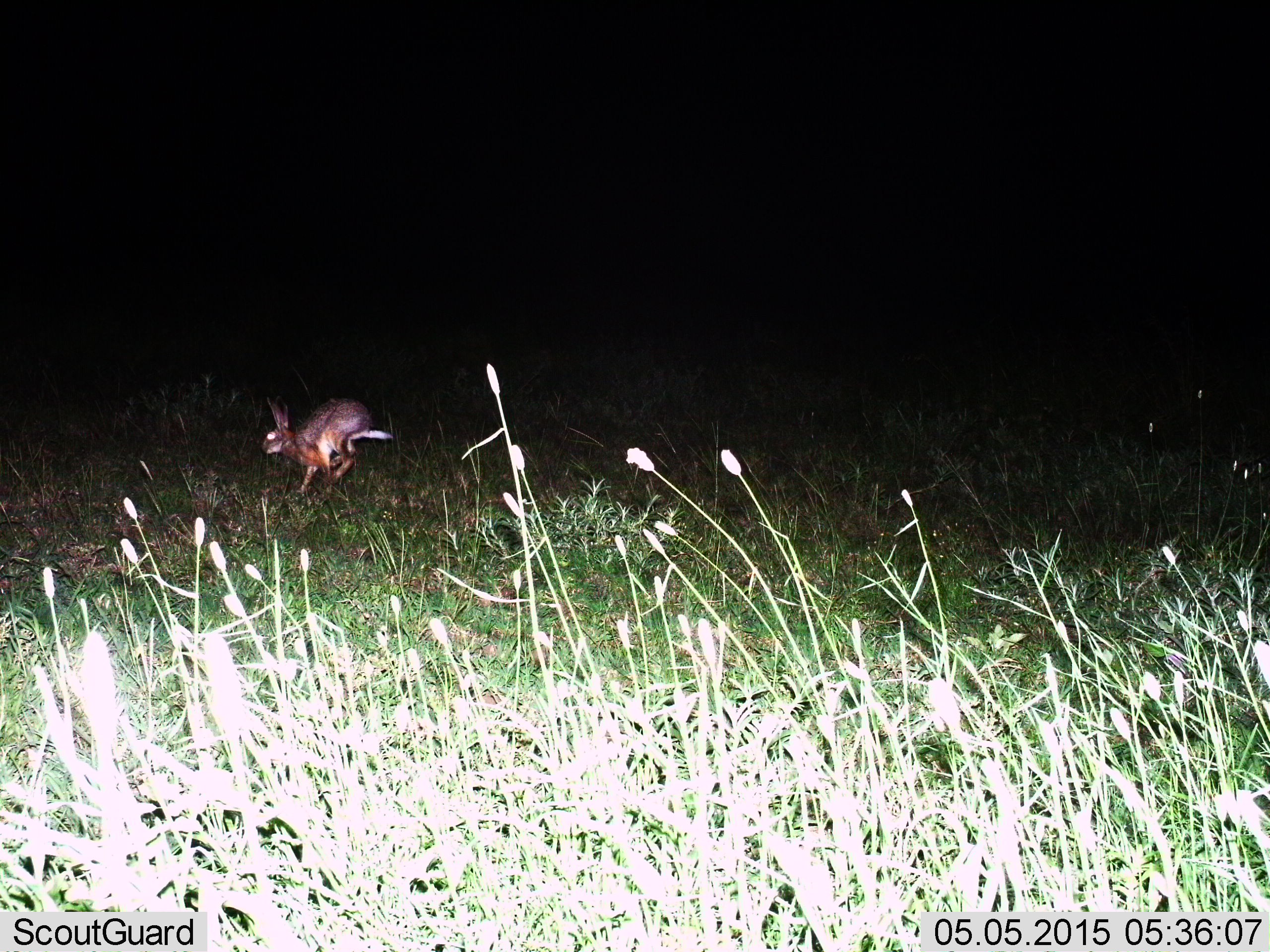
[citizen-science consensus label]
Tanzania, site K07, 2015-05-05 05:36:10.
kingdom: Animalia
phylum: Chordata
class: Mammalia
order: Lagomorpha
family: Leporidae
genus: Lepus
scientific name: Lepus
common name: hare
Hare (Lepus), count 1. Behavior (volunteer vote fractions): standing 0%, resting 0%, moving 100%, interacting 0%. Young present (vote fraction): 0%. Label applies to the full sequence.